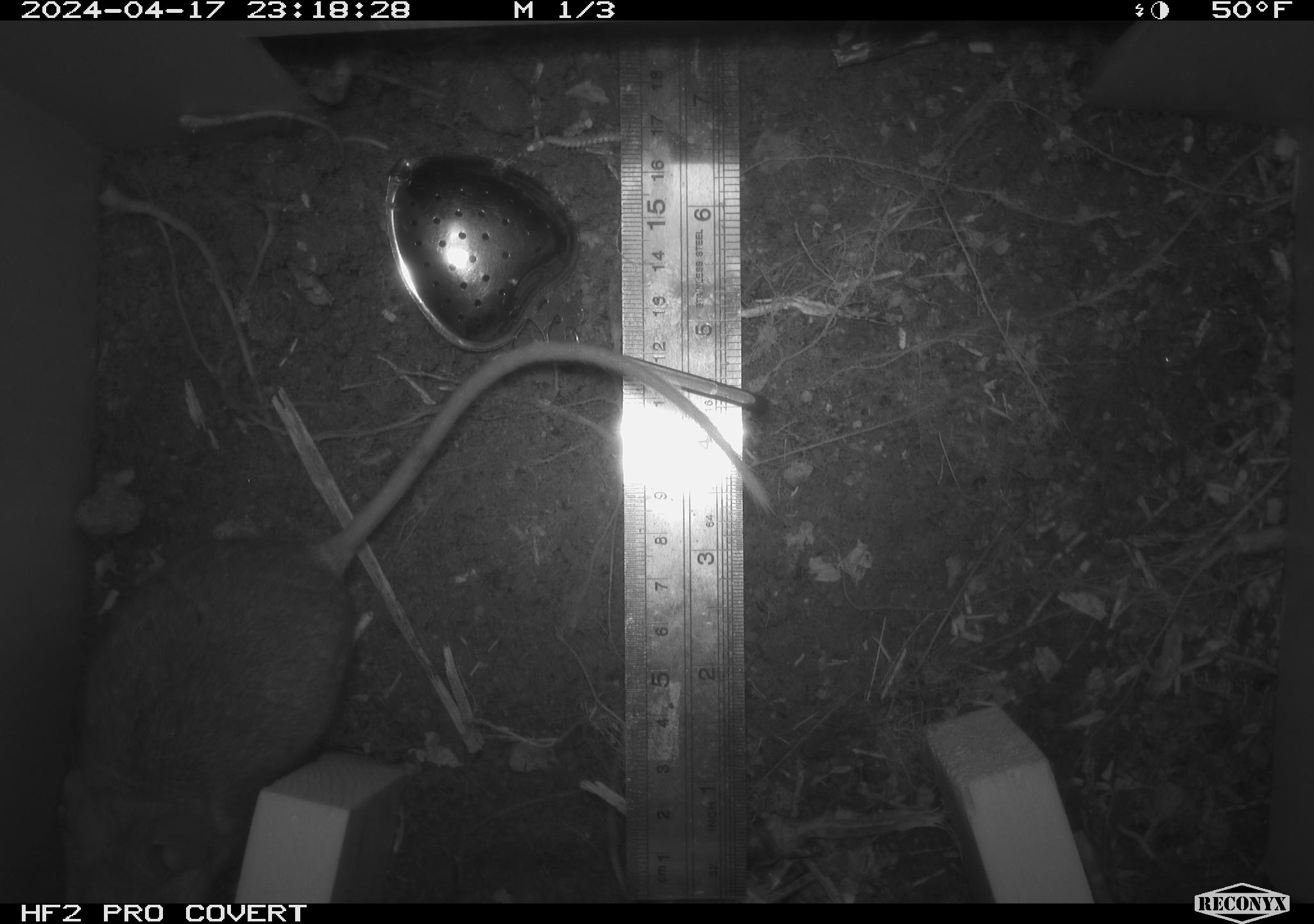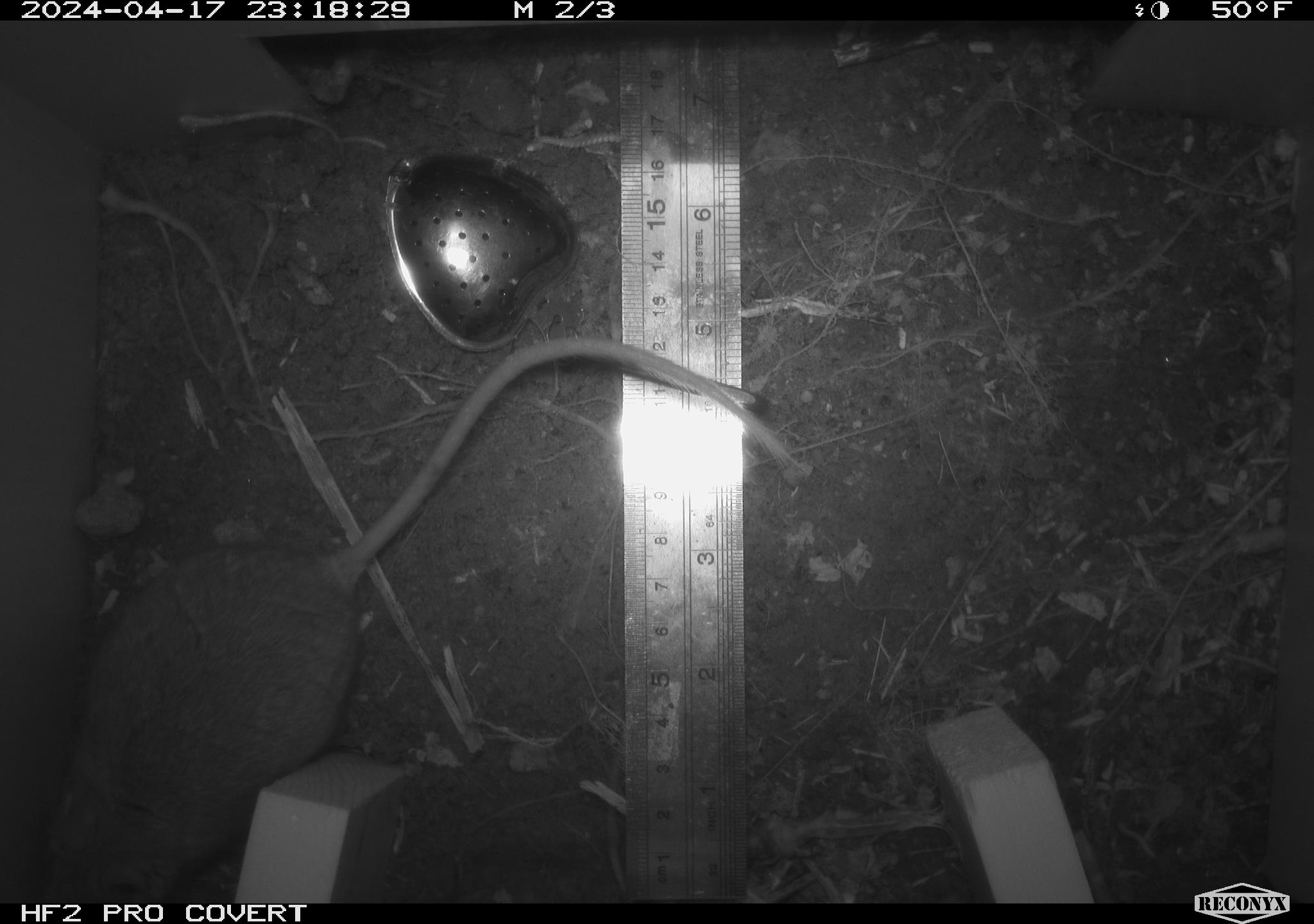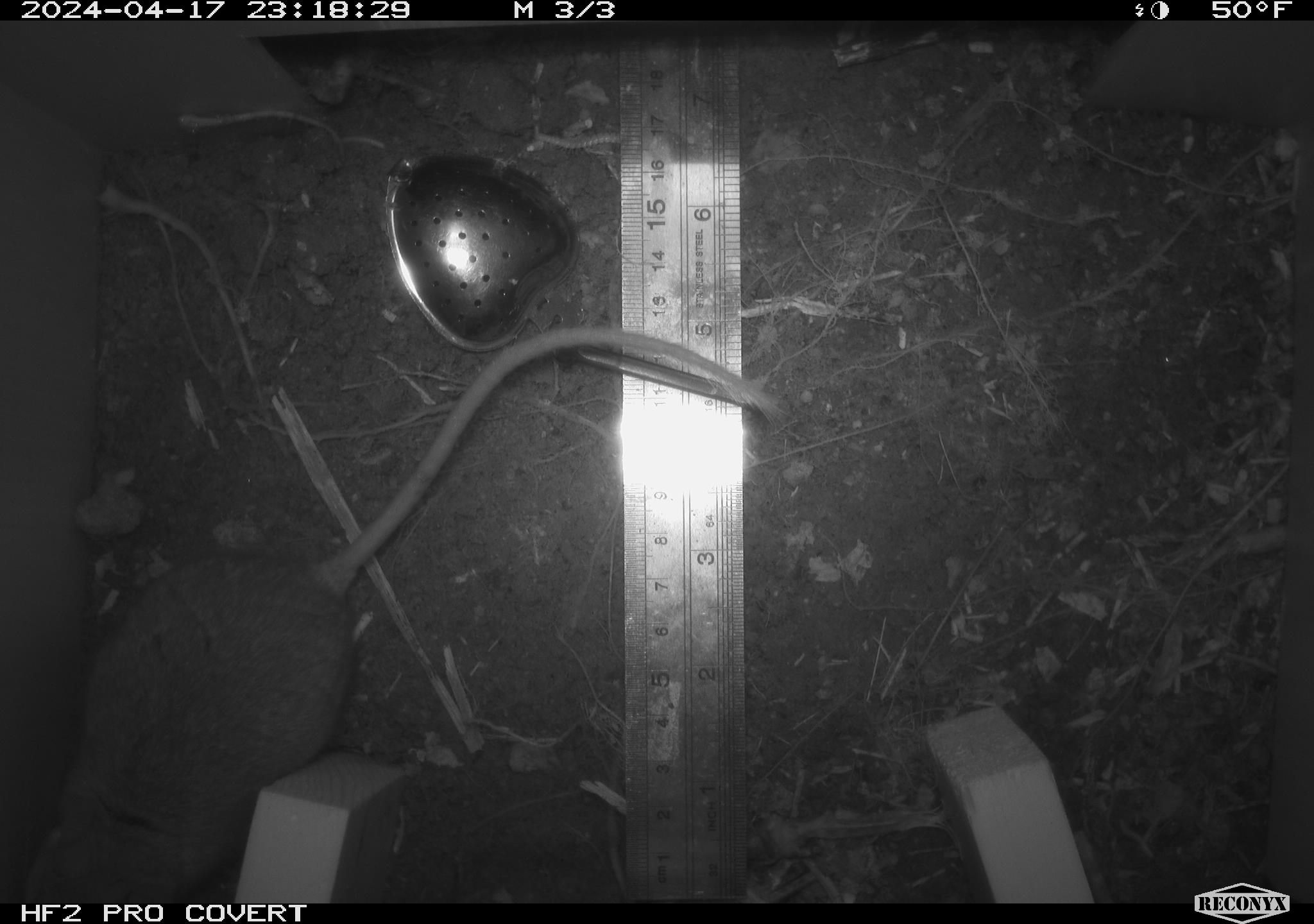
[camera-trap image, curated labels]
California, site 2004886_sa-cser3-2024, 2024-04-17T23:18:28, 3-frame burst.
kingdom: Animalia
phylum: Chordata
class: Mammalia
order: Rodentia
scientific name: Rodentia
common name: rodent